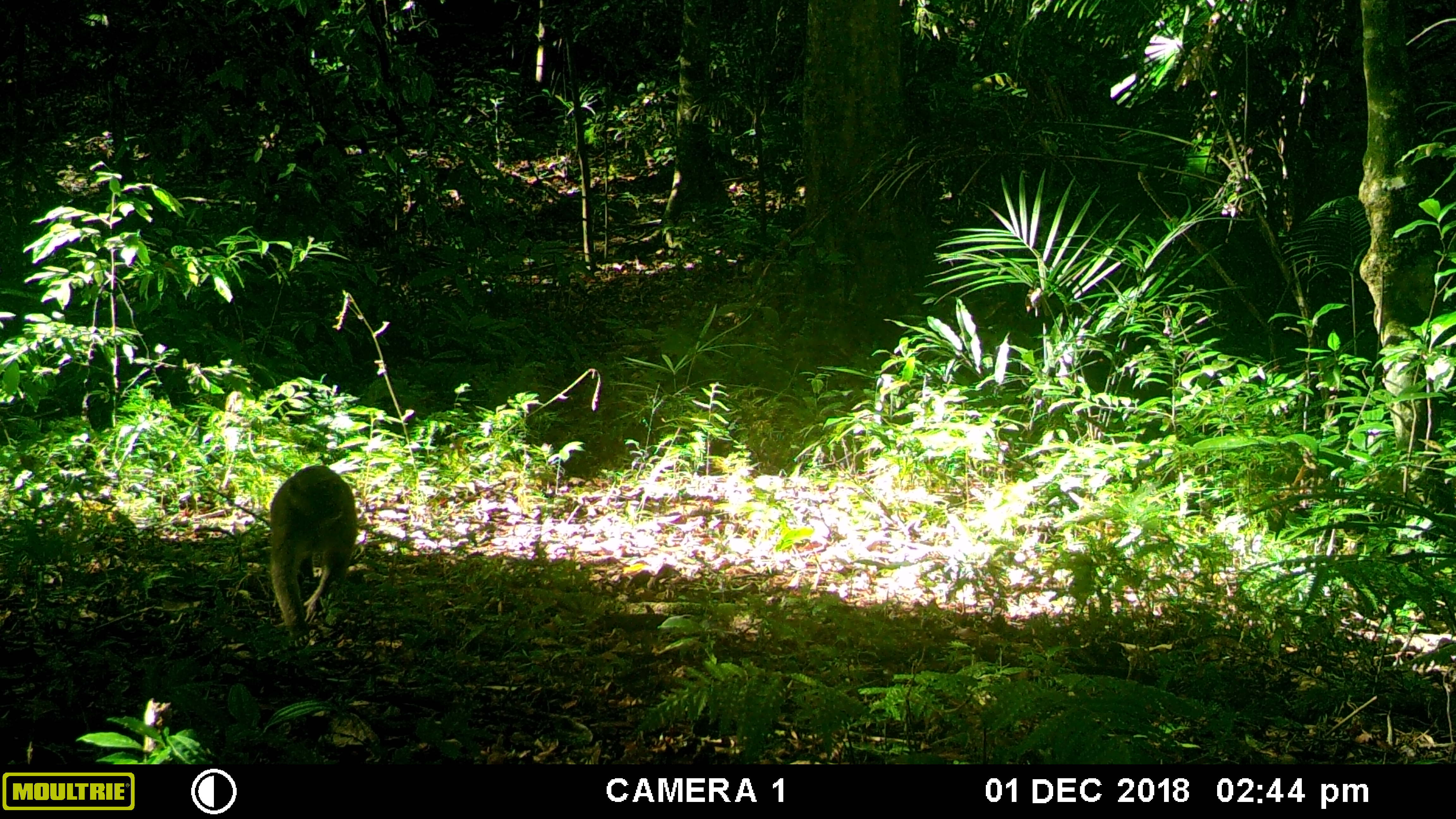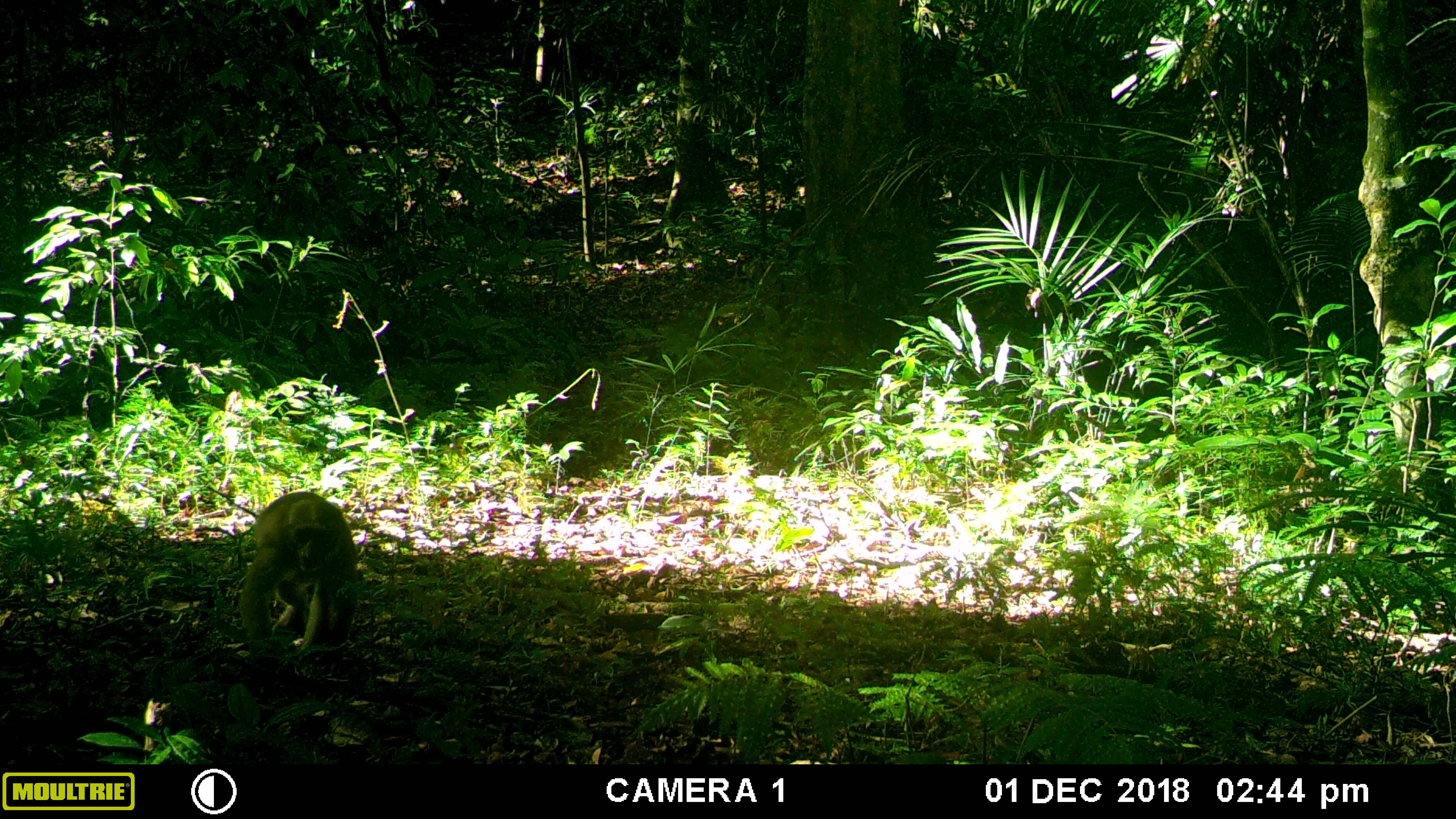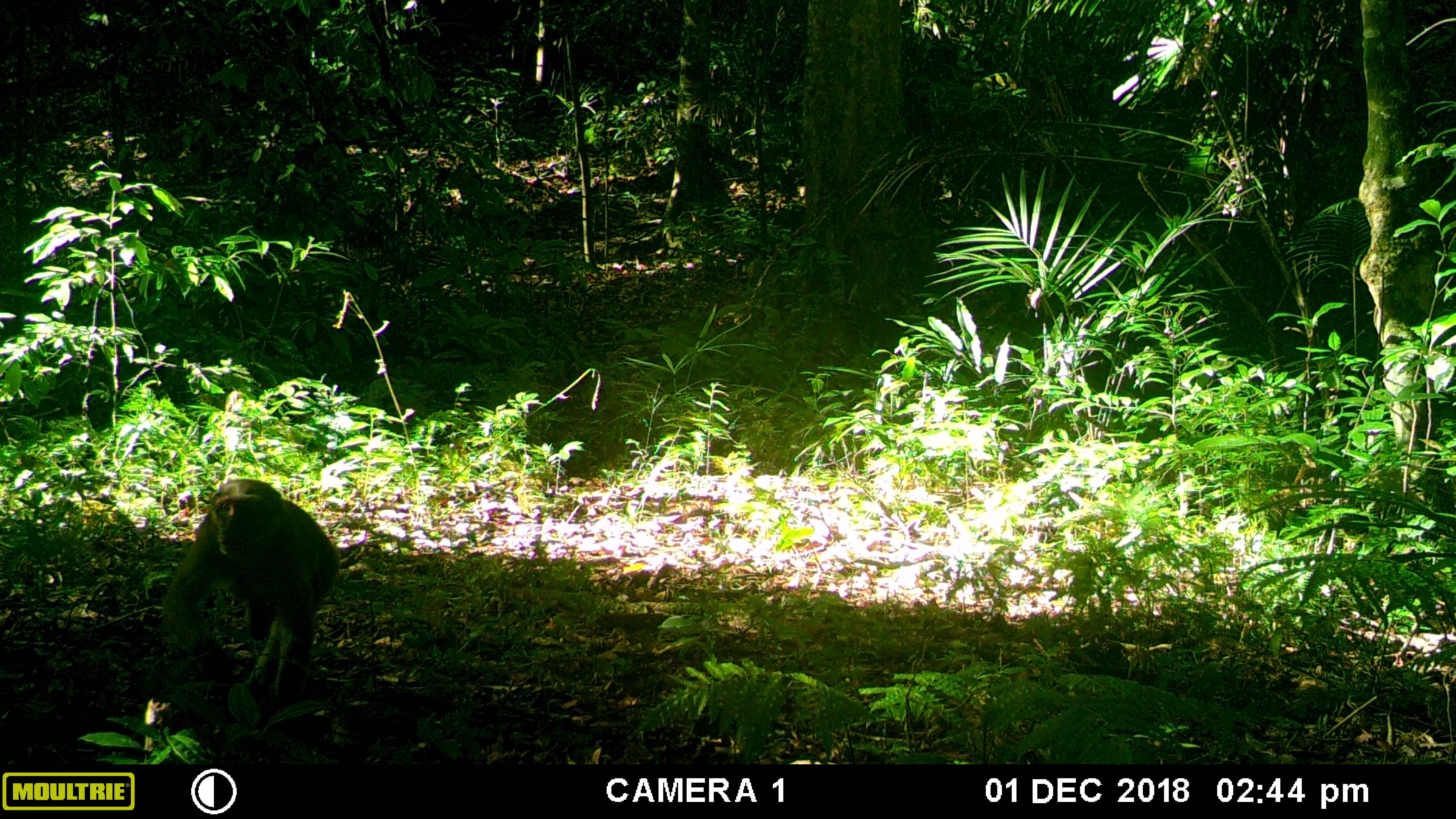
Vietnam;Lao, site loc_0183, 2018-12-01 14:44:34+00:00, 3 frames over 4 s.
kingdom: Animalia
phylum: Chordata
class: Mammalia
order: Primates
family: Cercopithecidae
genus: Macaca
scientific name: Macaca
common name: macaques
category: assam or rhesus macaque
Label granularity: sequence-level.